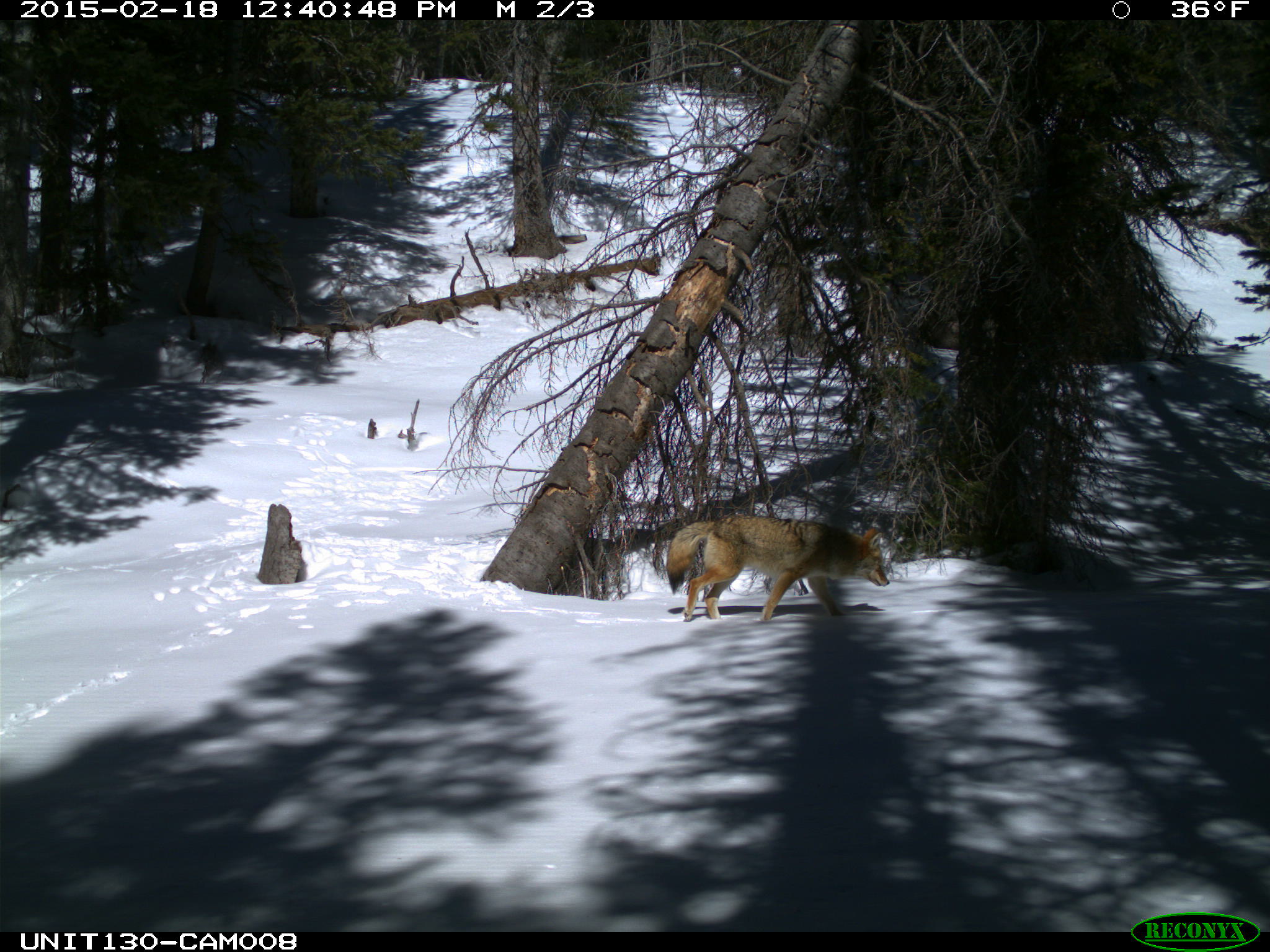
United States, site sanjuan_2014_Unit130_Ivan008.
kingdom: Animalia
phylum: Chordata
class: Mammalia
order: Carnivora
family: Canidae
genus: Canis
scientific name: Canis latrans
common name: coyote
Canis latrans (coyote).